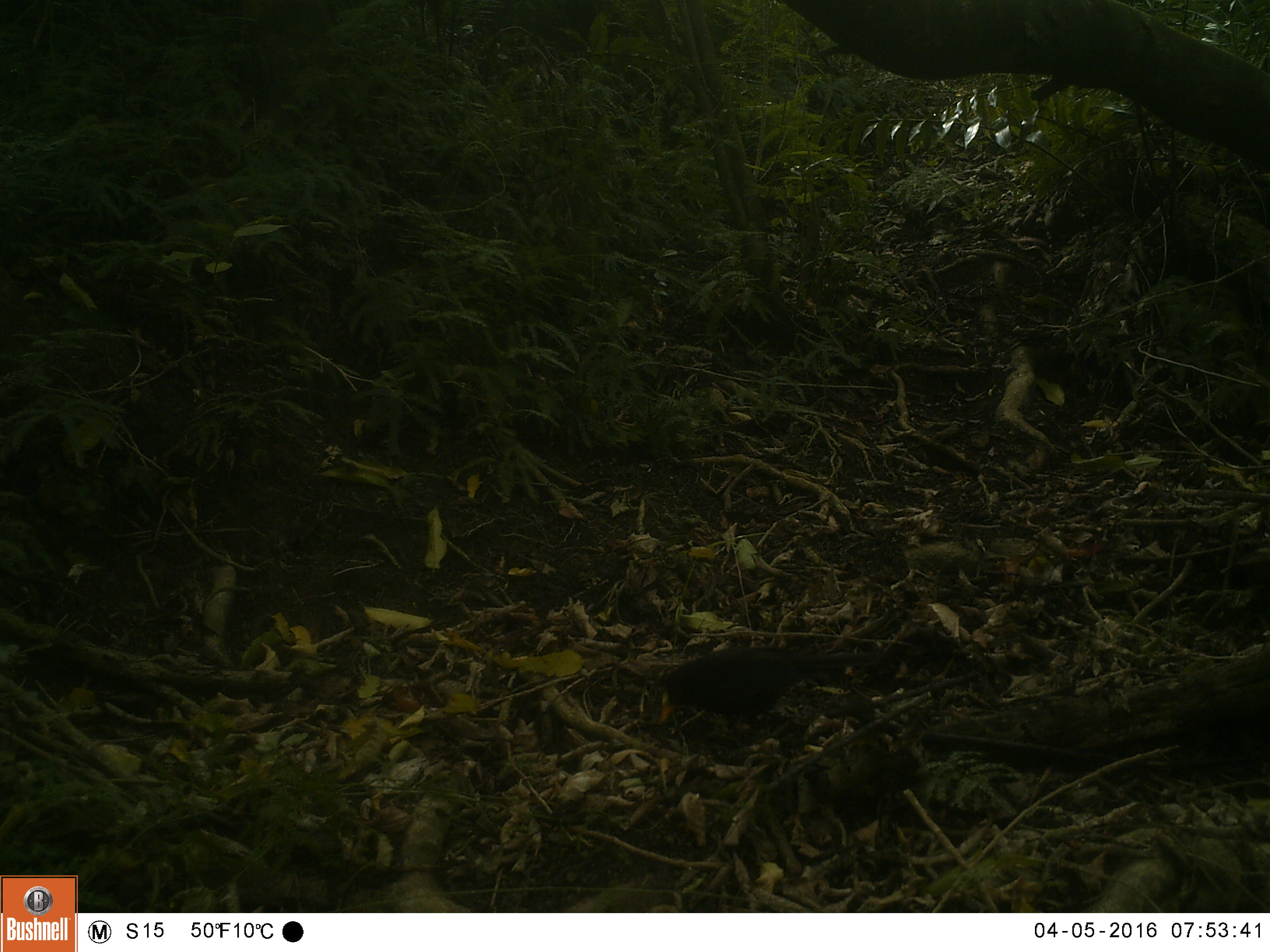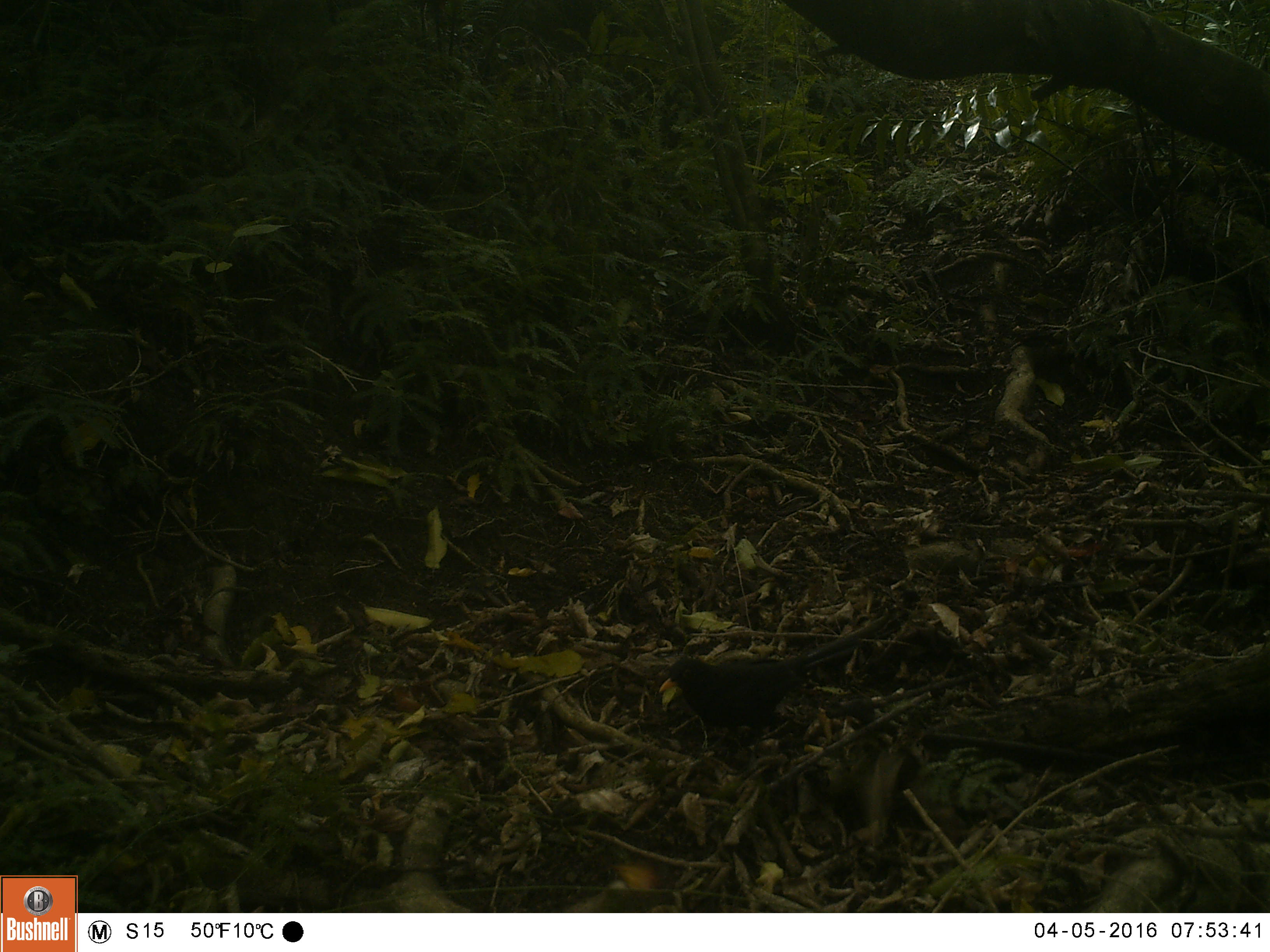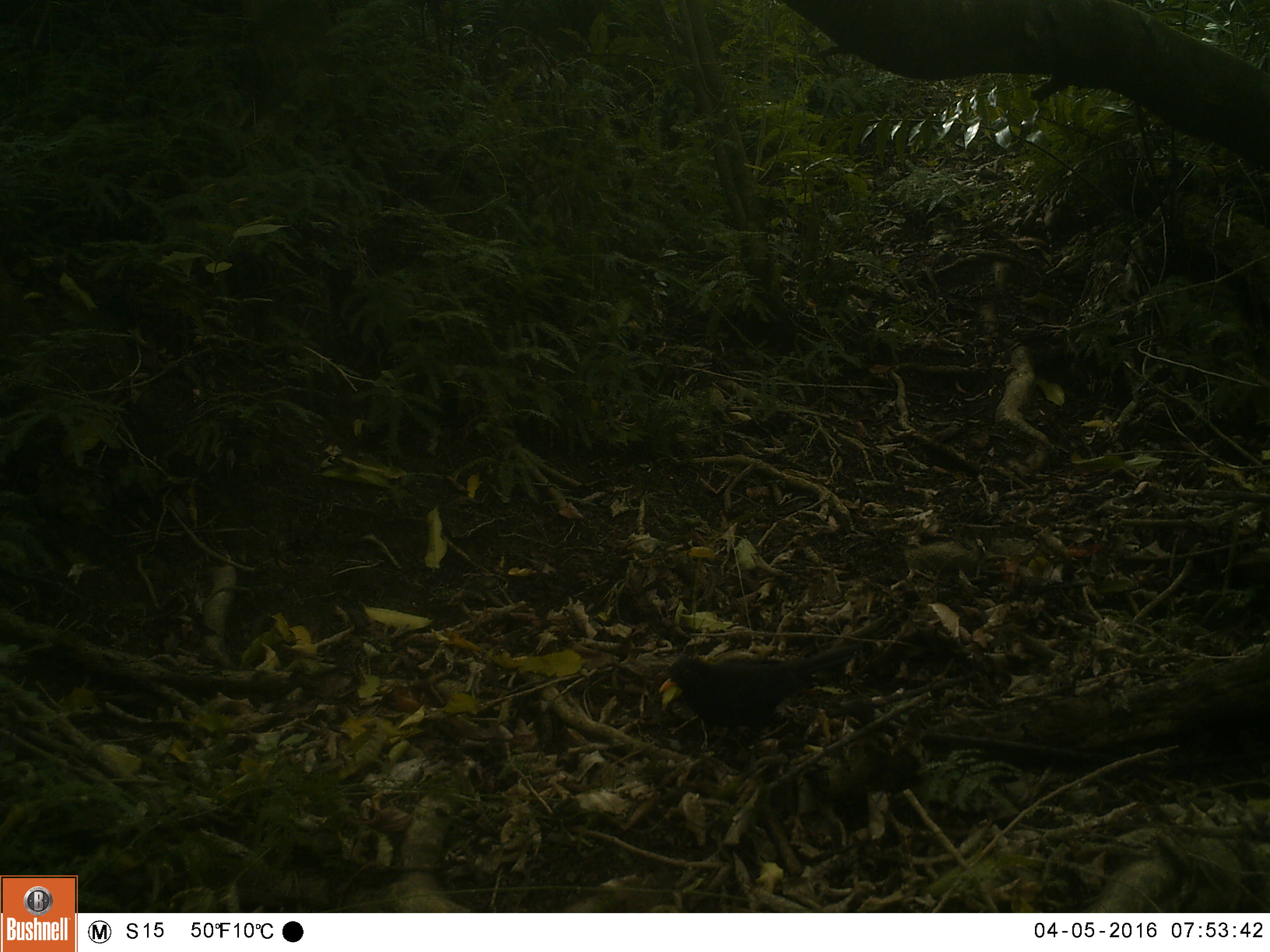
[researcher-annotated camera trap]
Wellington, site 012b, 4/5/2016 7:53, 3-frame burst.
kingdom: Animalia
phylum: Chordata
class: Aves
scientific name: Aves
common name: bird